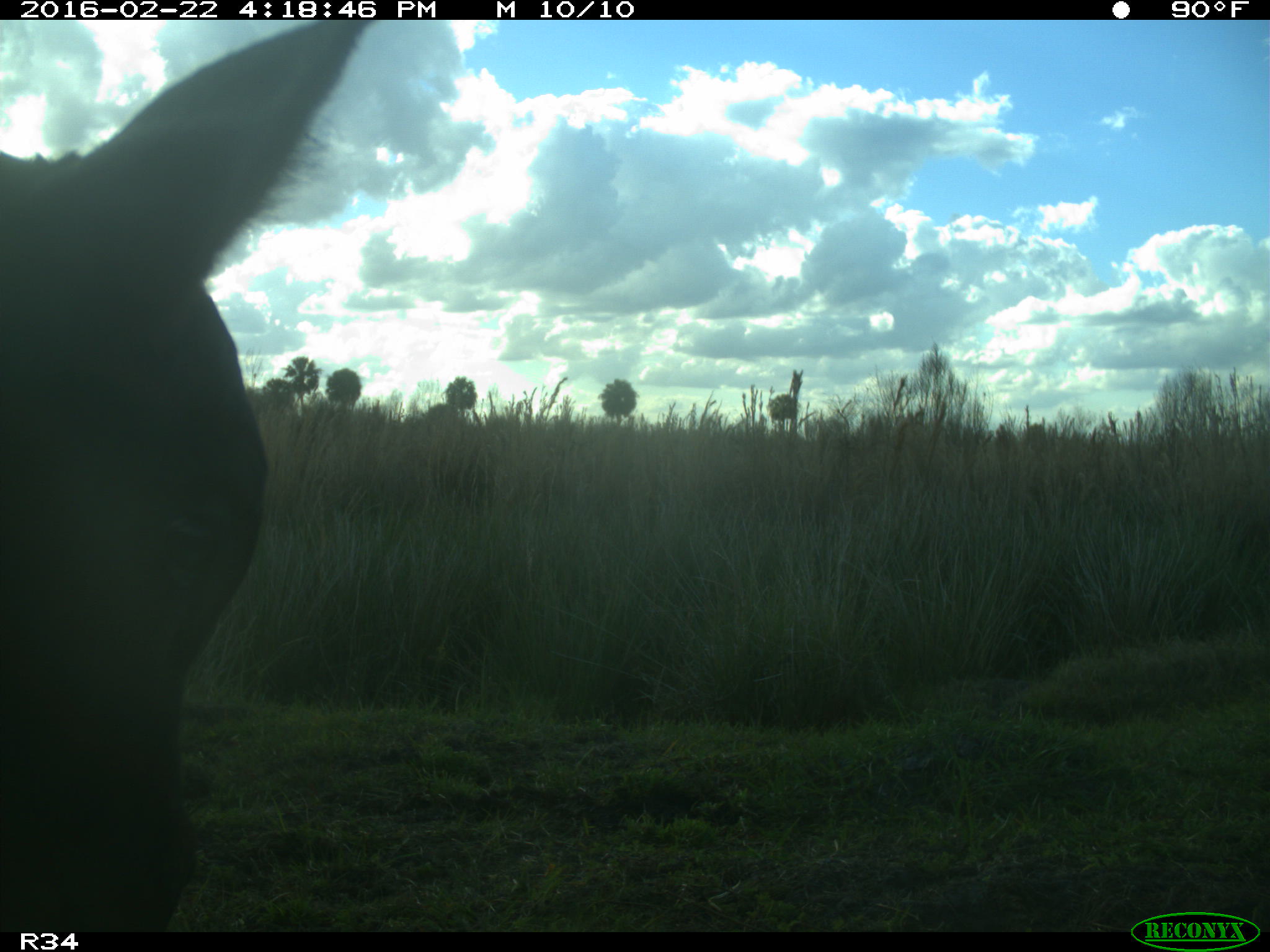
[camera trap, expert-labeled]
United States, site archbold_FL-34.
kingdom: Animalia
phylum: Chordata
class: Mammalia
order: Artiodactyla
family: Bovidae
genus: Bos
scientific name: Bos taurus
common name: domestic cow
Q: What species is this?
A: Bos taurus (domestic cow).